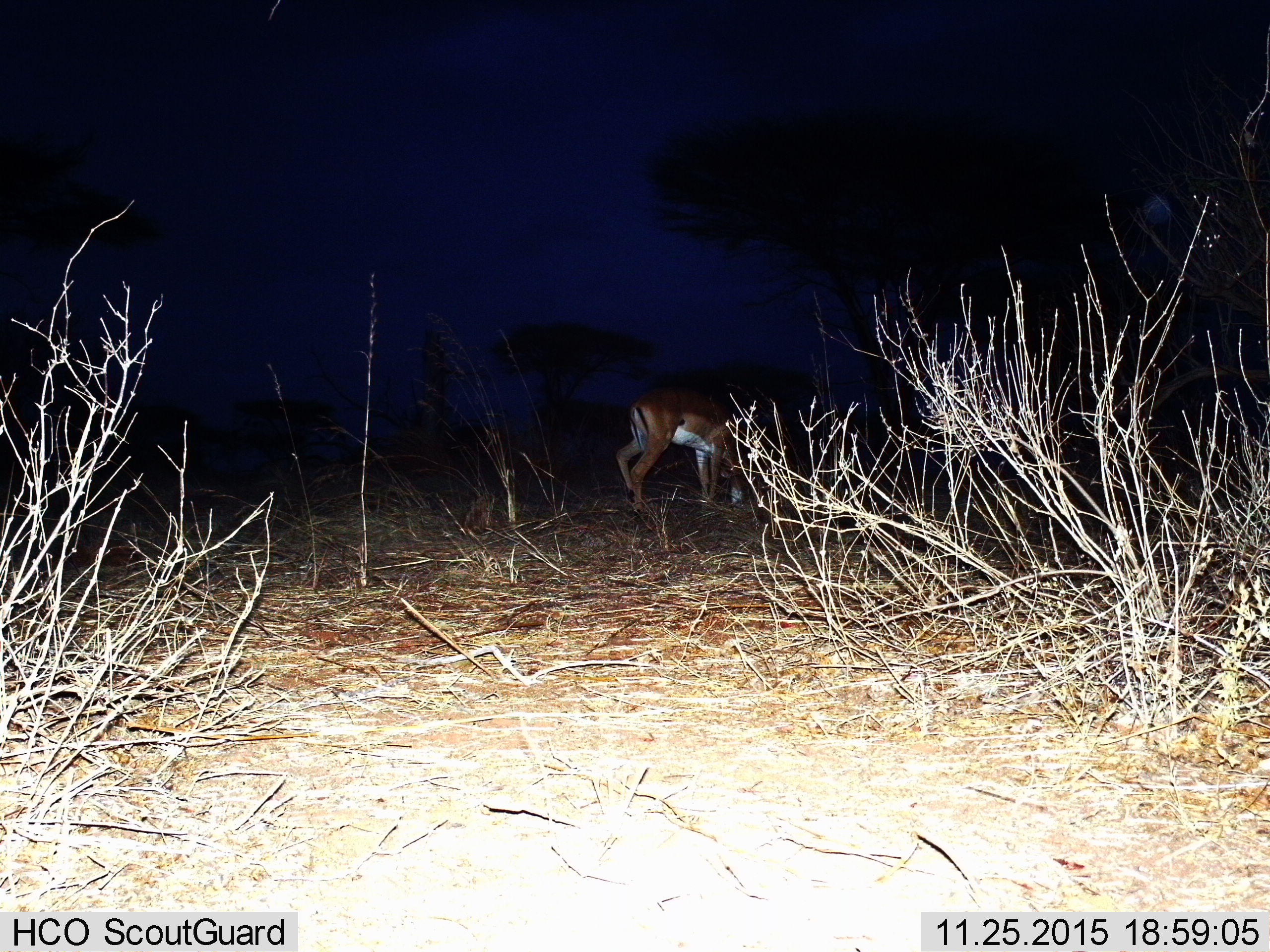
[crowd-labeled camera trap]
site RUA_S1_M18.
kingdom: Animalia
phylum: Chordata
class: Mammalia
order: Artiodactyla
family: Bovidae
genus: Aepyceros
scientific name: Aepyceros melampus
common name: impala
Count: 1.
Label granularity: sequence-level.